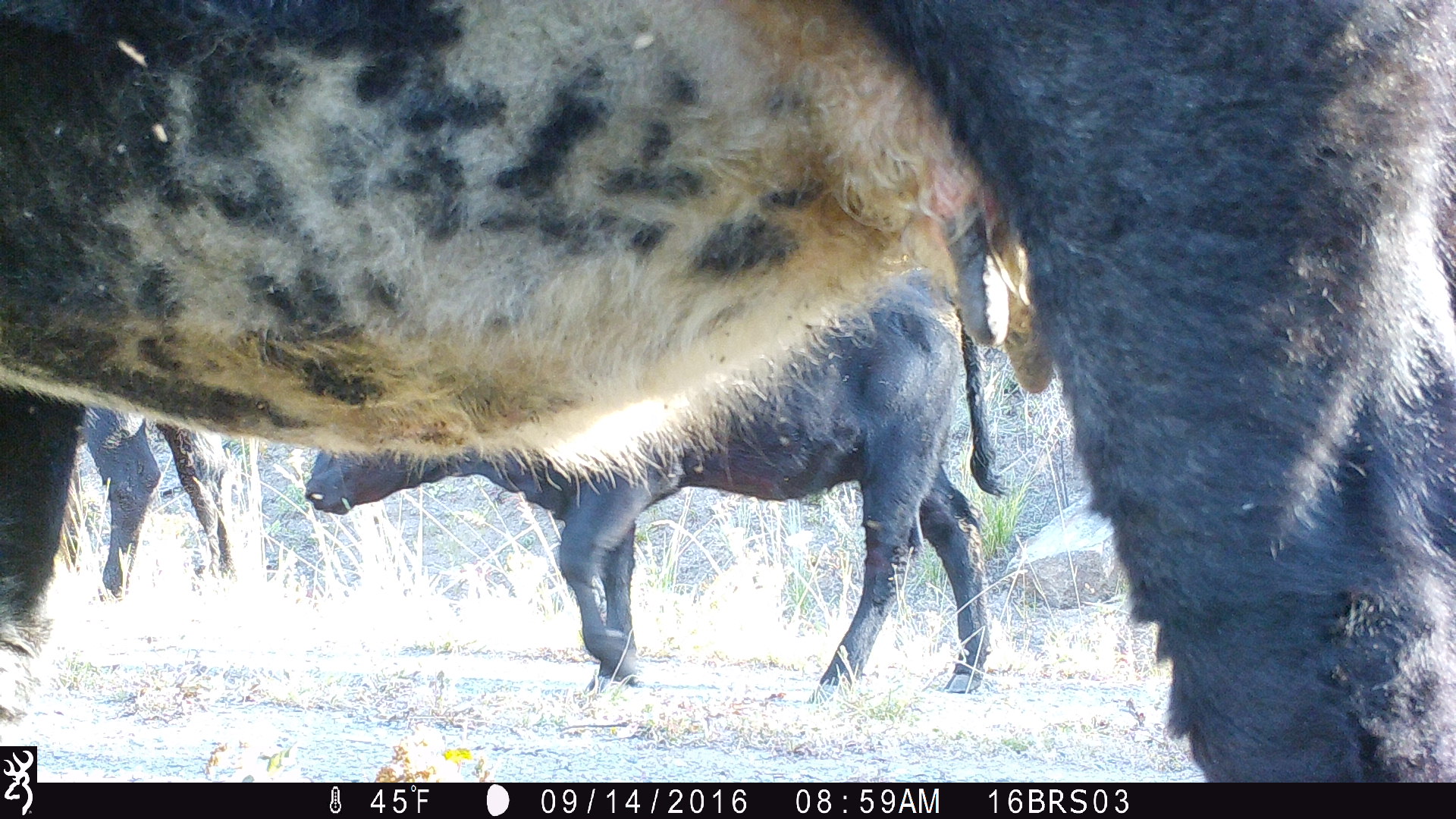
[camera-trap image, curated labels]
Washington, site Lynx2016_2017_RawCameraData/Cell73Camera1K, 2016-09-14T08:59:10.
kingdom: Animalia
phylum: Chordata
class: Mammalia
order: Artiodactyla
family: Bovidae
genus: Bos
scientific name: Bos taurus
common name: domestic cattle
Domestic cattle (Bos taurus). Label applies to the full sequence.